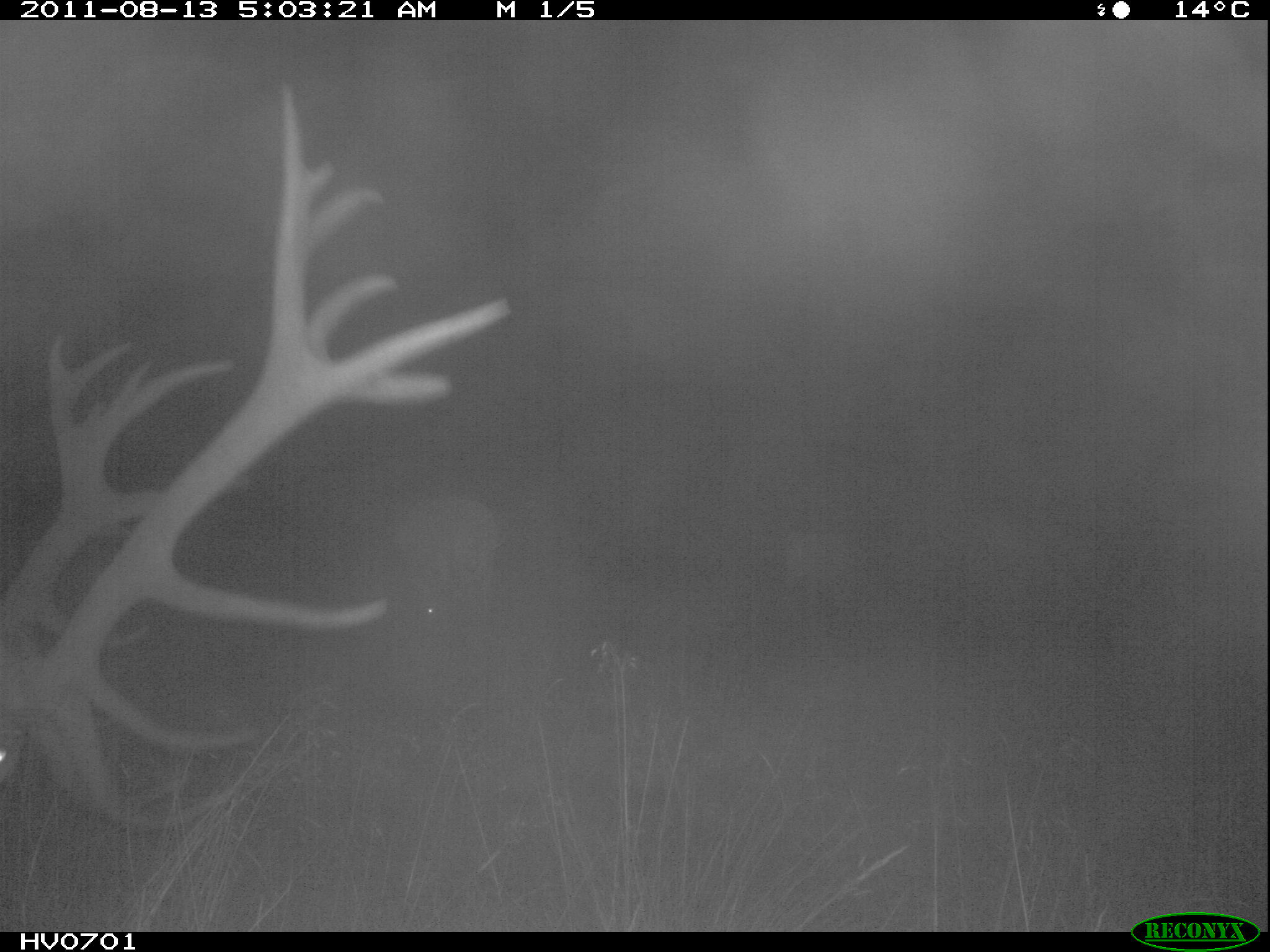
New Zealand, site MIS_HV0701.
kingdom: Animalia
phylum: Chordata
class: Mammalia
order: Artiodactyla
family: Cervidae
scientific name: Cervidae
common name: deer